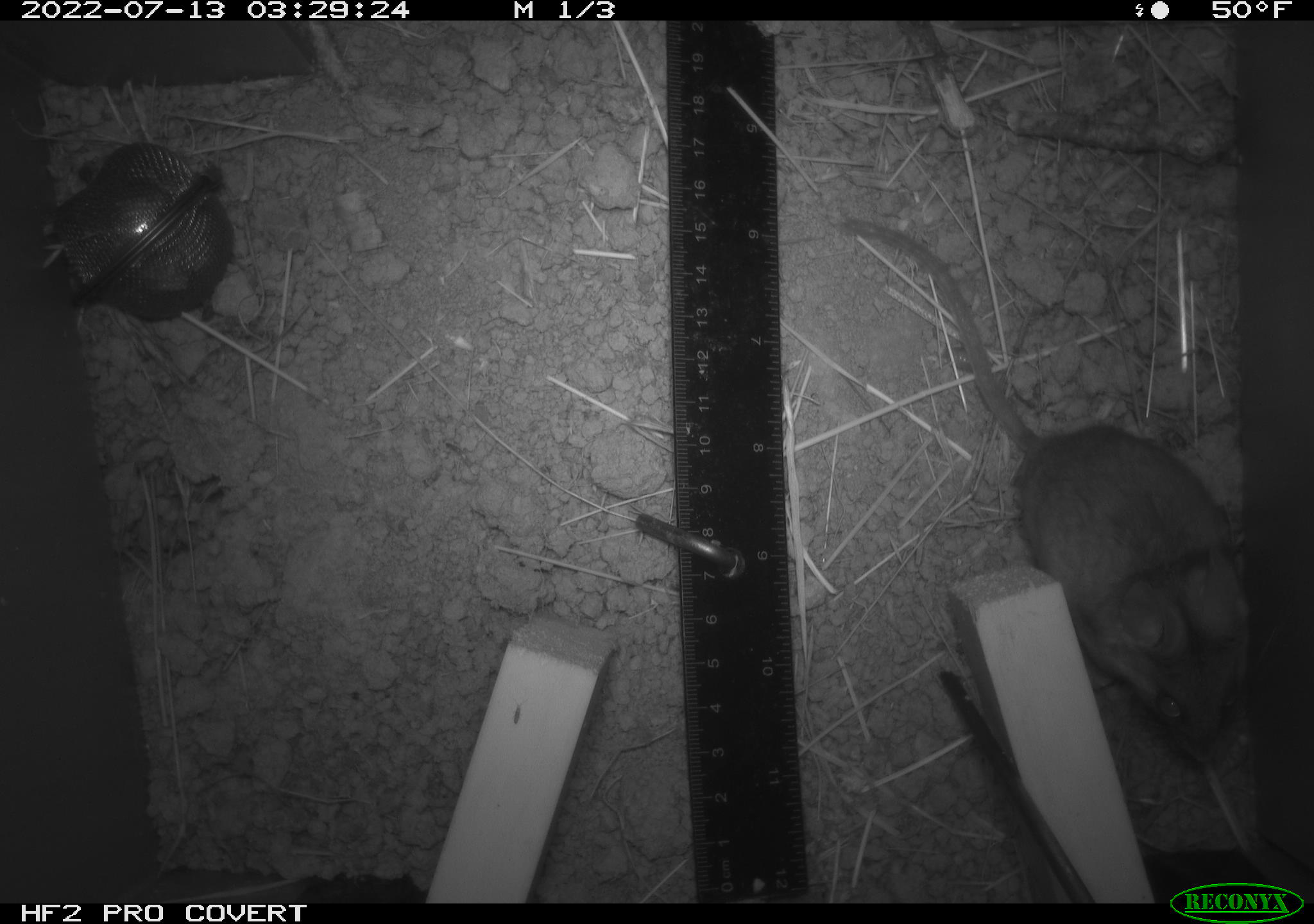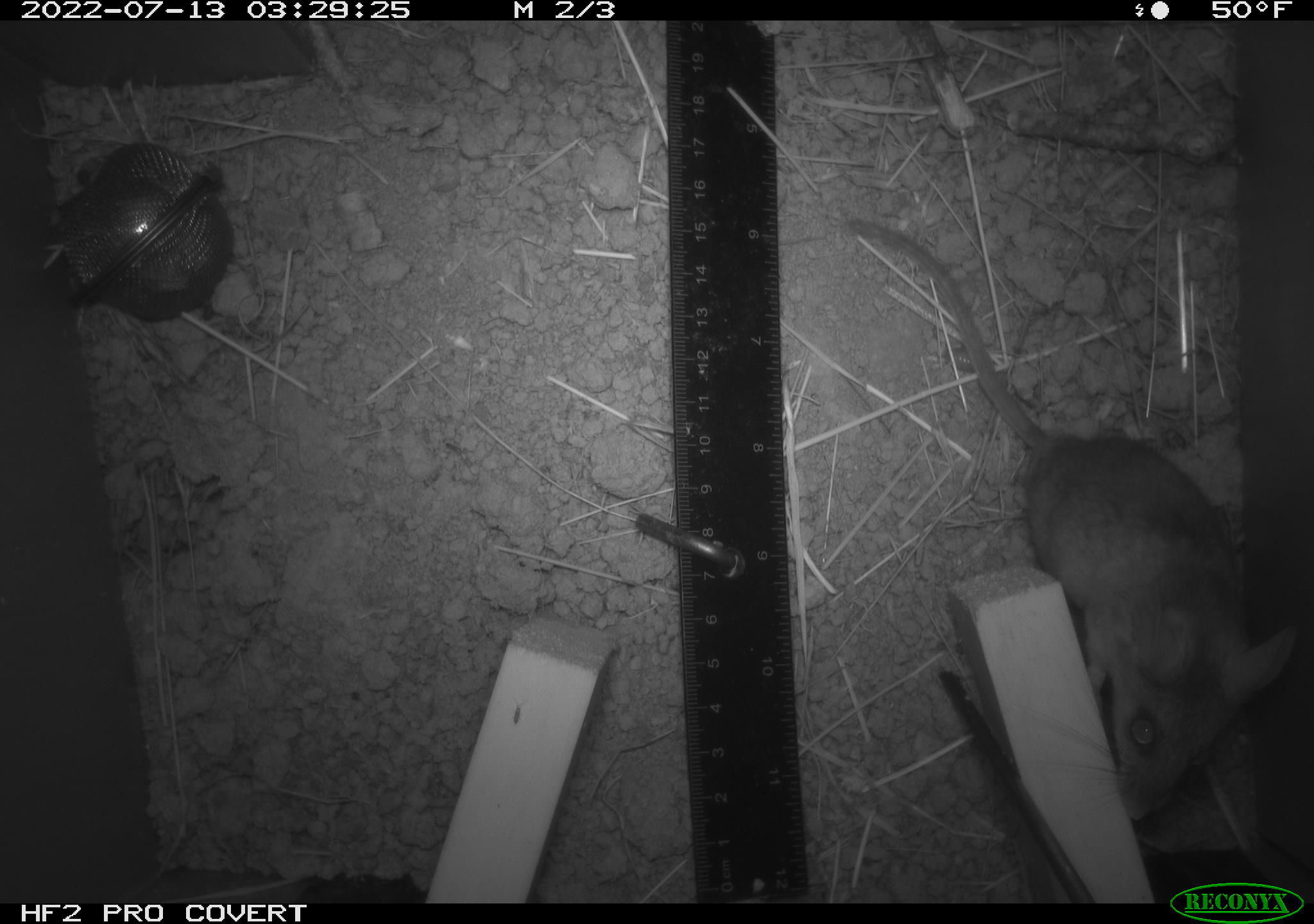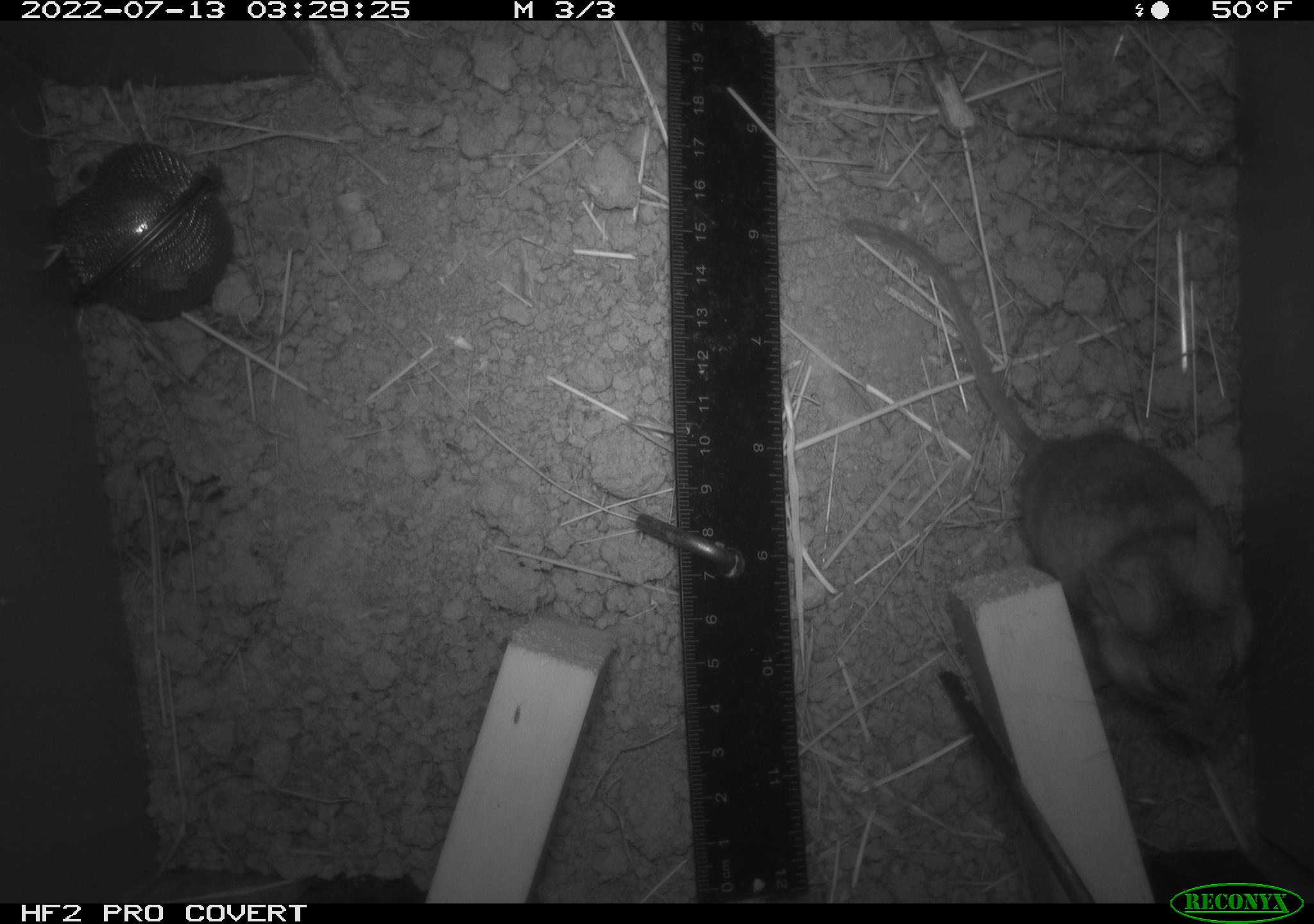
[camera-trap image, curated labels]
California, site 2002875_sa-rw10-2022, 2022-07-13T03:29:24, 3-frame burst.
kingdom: Animalia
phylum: Chordata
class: Mammalia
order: Rodentia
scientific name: Rodentia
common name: mouse species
Mouse species (Rodentia).